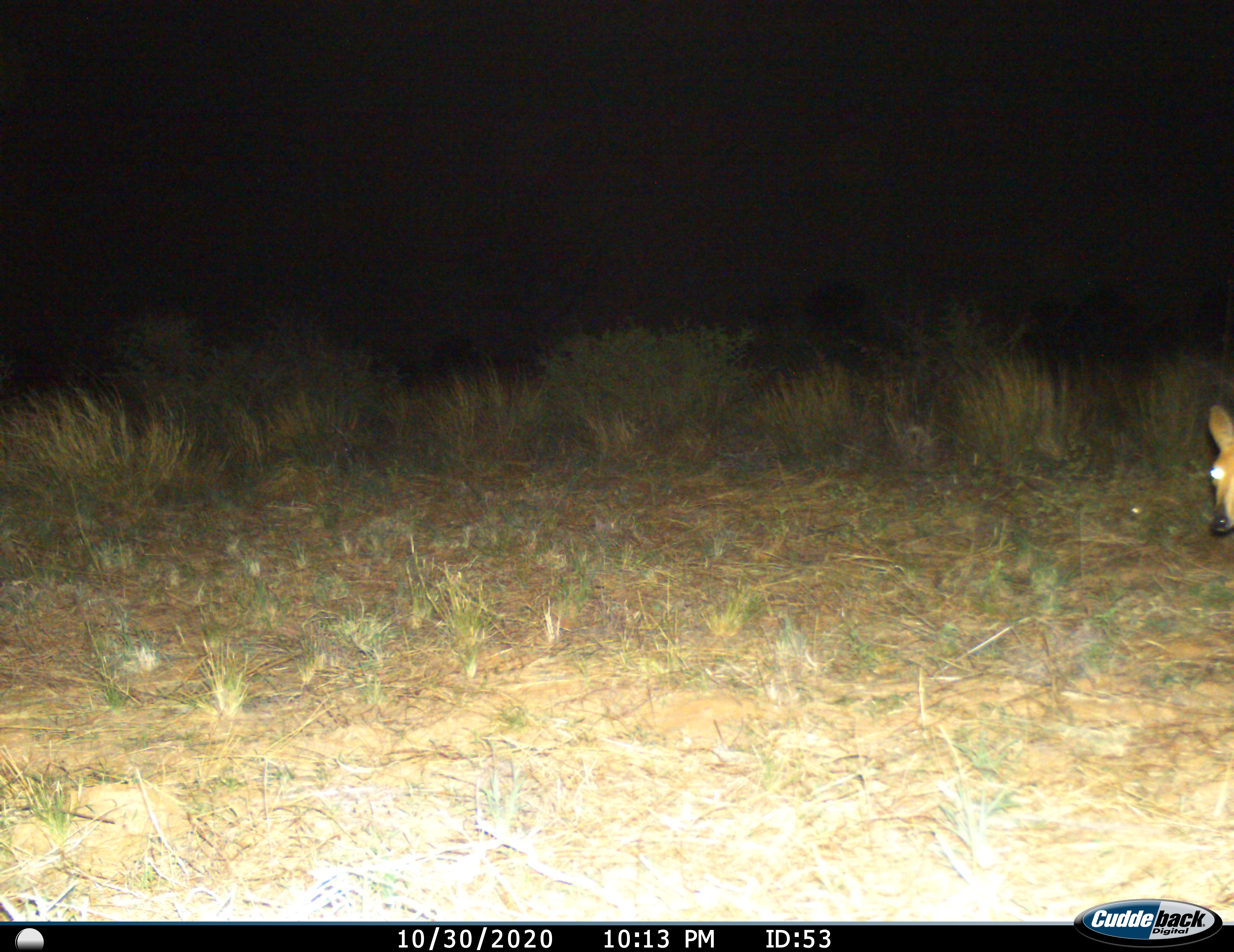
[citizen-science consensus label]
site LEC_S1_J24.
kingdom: Animalia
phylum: Chordata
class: Mammalia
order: Artiodactyla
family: Bovidae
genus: Sylvicapra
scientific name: Sylvicapra grimmia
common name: common duiker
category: duikercommongrey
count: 1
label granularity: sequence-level